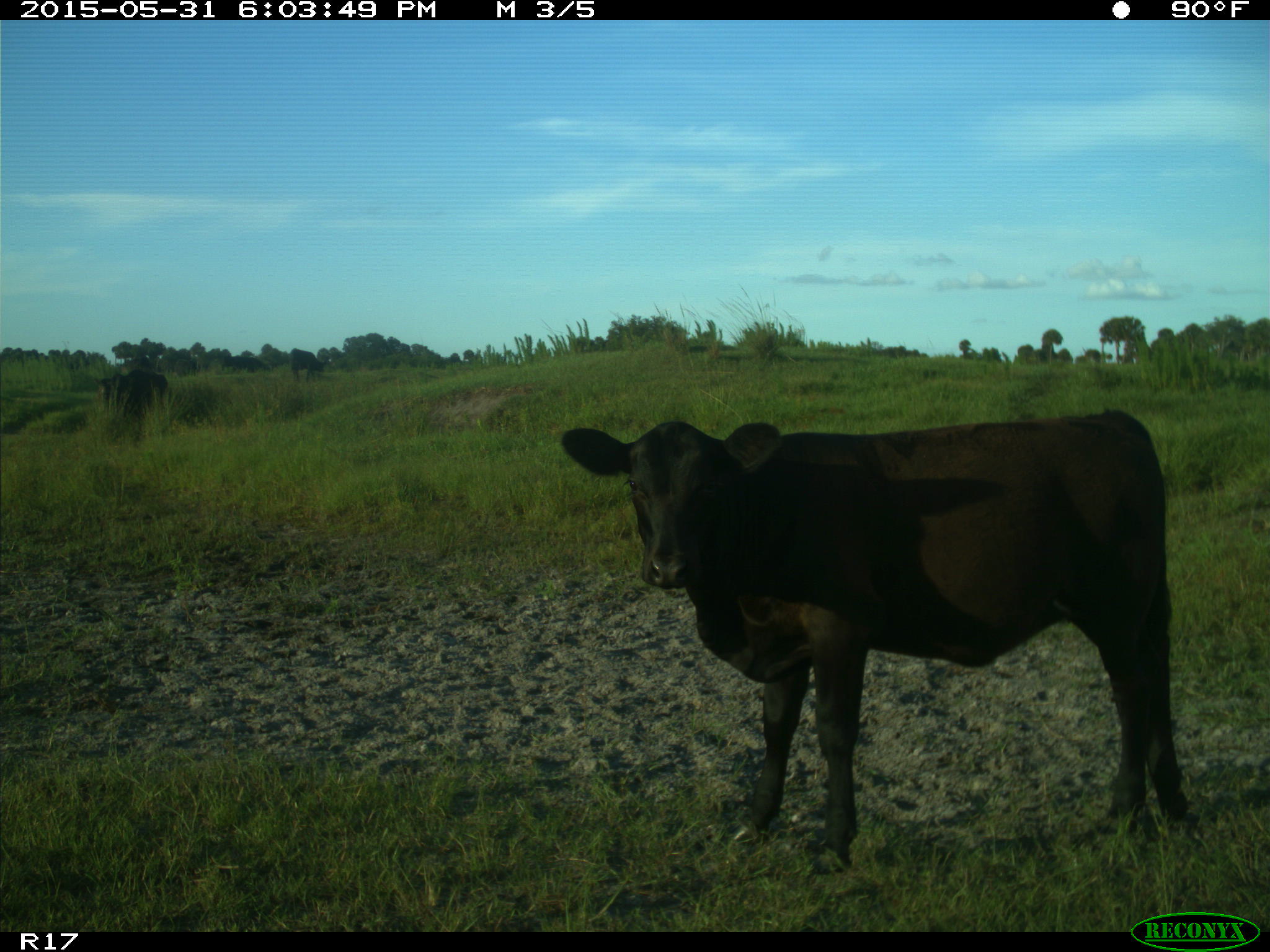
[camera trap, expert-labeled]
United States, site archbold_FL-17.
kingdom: Animalia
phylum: Chordata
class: Mammalia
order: Artiodactyla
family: Bovidae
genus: Bos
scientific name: Bos taurus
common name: domestic cow